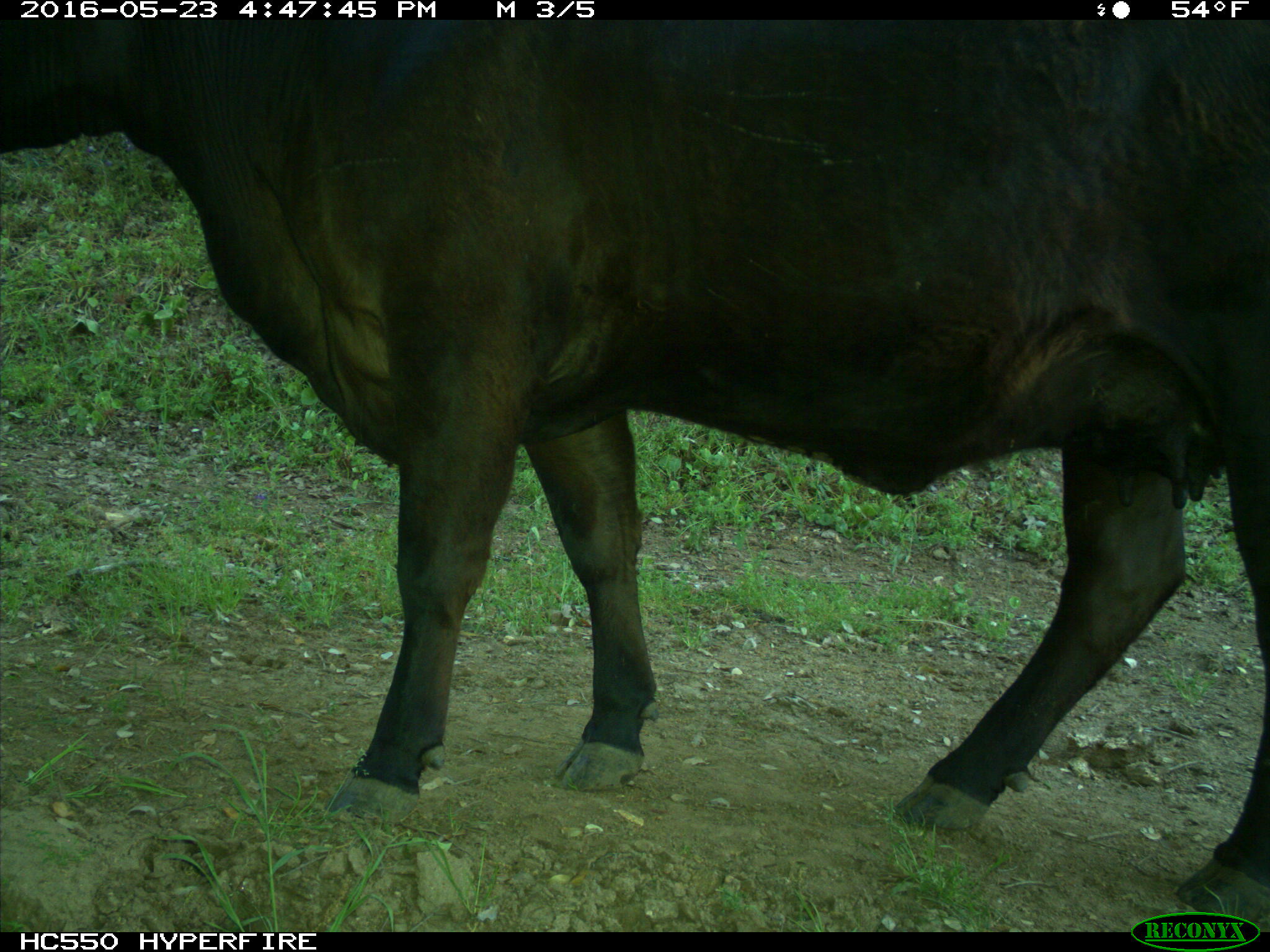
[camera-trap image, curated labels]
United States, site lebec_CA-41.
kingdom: Animalia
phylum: Chordata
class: Mammalia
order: Artiodactyla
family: Bovidae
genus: Bos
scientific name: Bos taurus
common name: domestic cow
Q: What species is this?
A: Bos taurus (domestic cow).